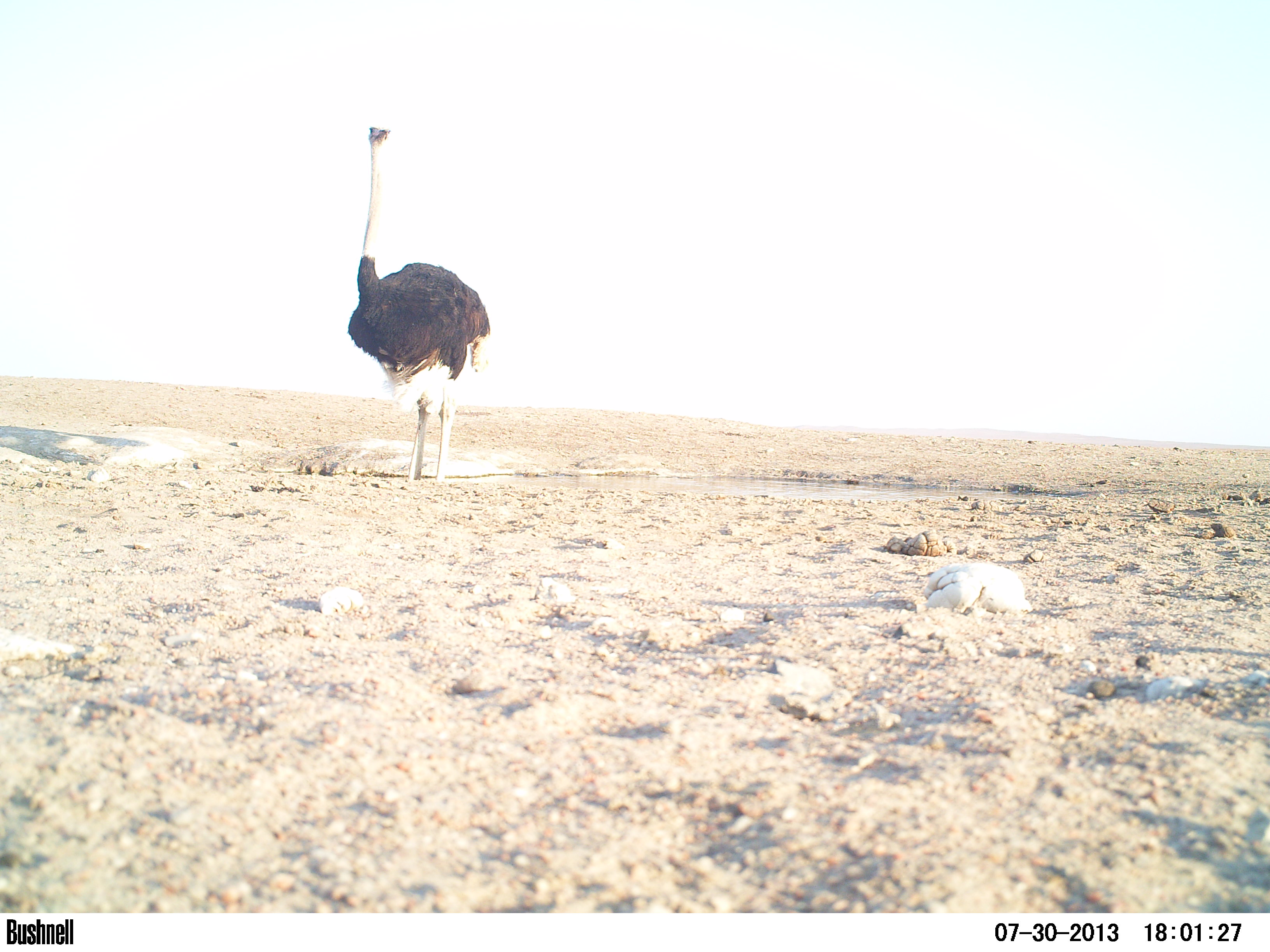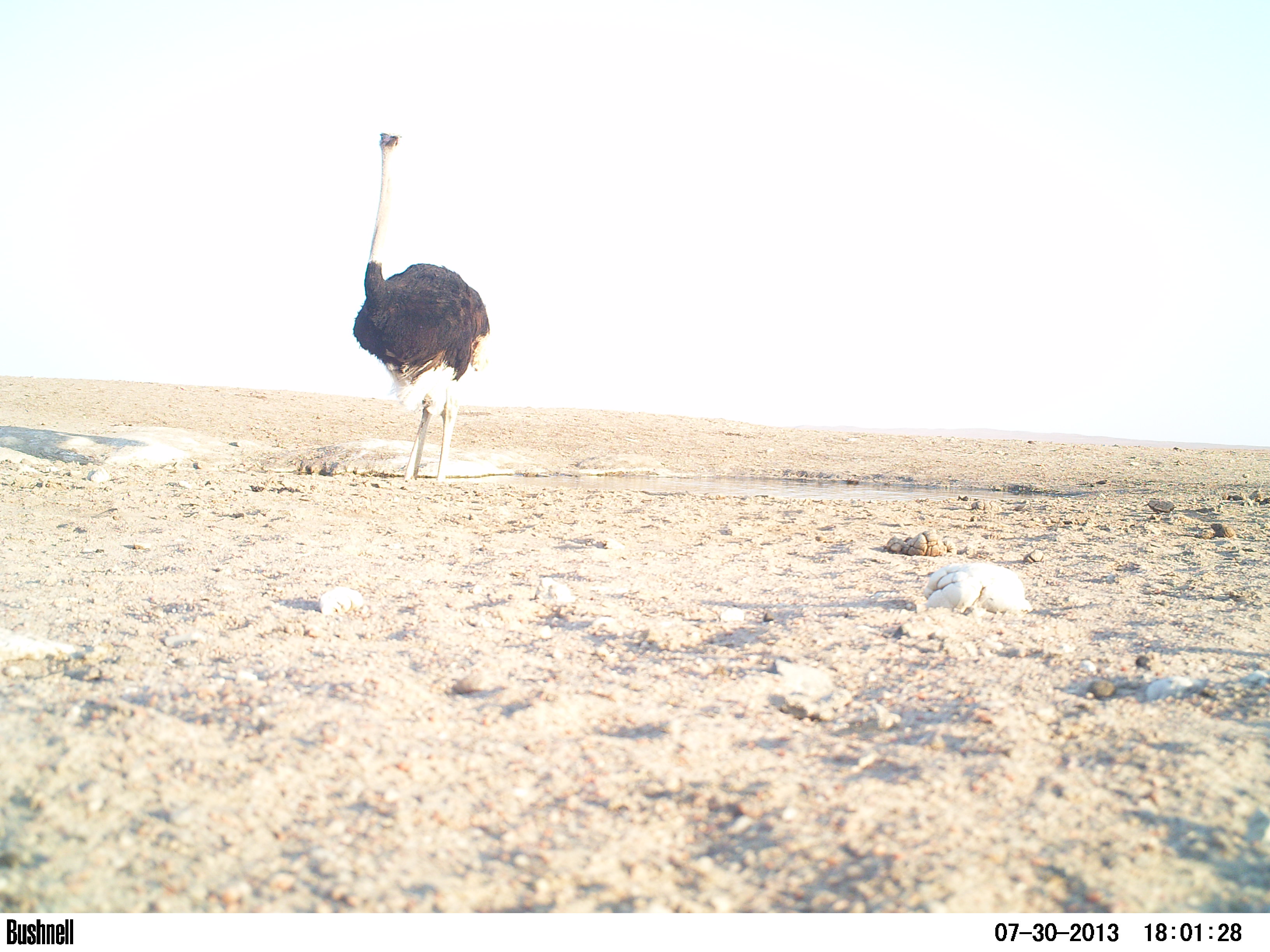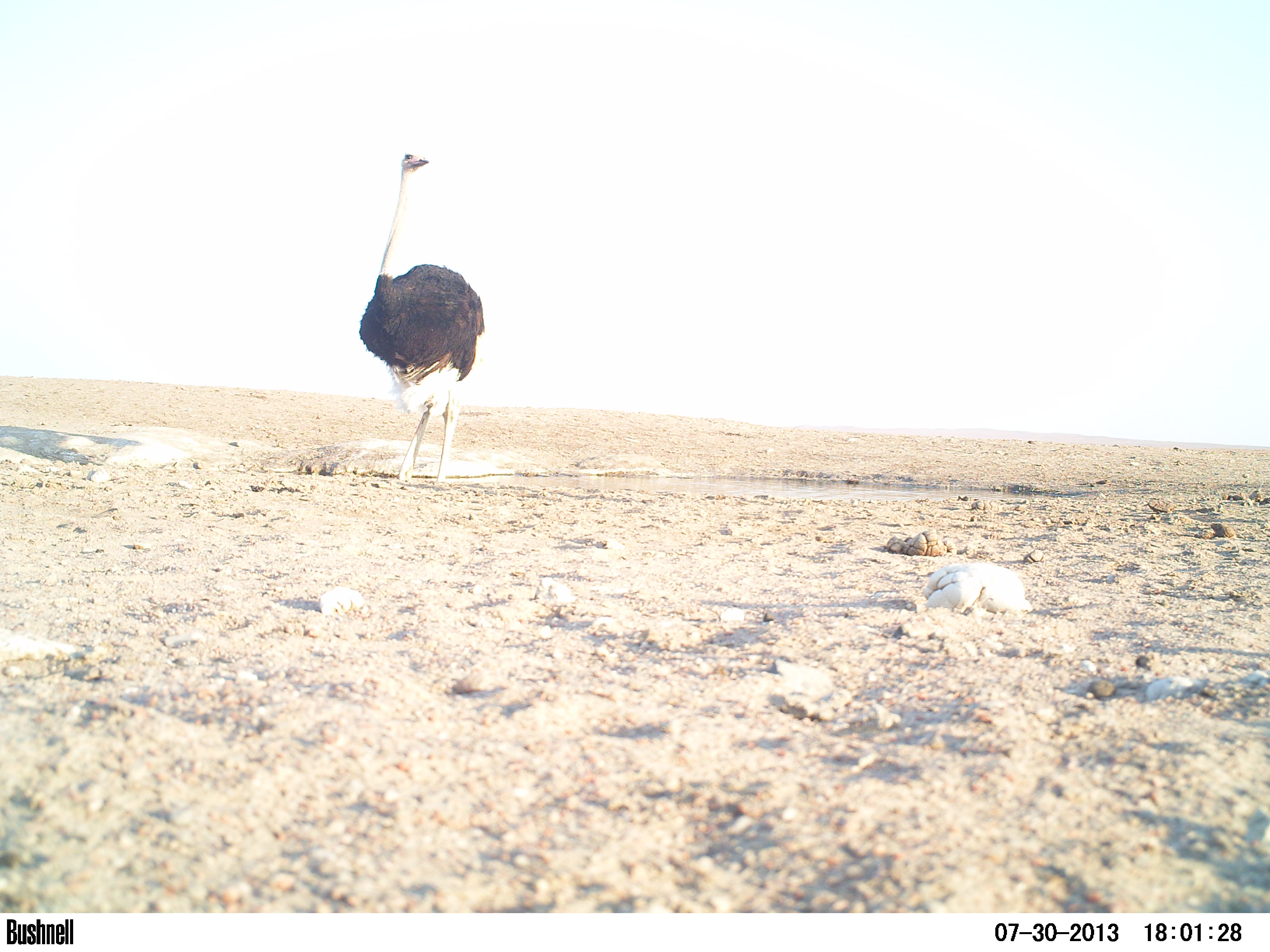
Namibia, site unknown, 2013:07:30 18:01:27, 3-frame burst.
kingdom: Animalia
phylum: Chordata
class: Aves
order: Struthioniformes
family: Struthionidae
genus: Struthio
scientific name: Struthio camelus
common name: common ostrich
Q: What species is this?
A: Struthio camelus (common ostrich).